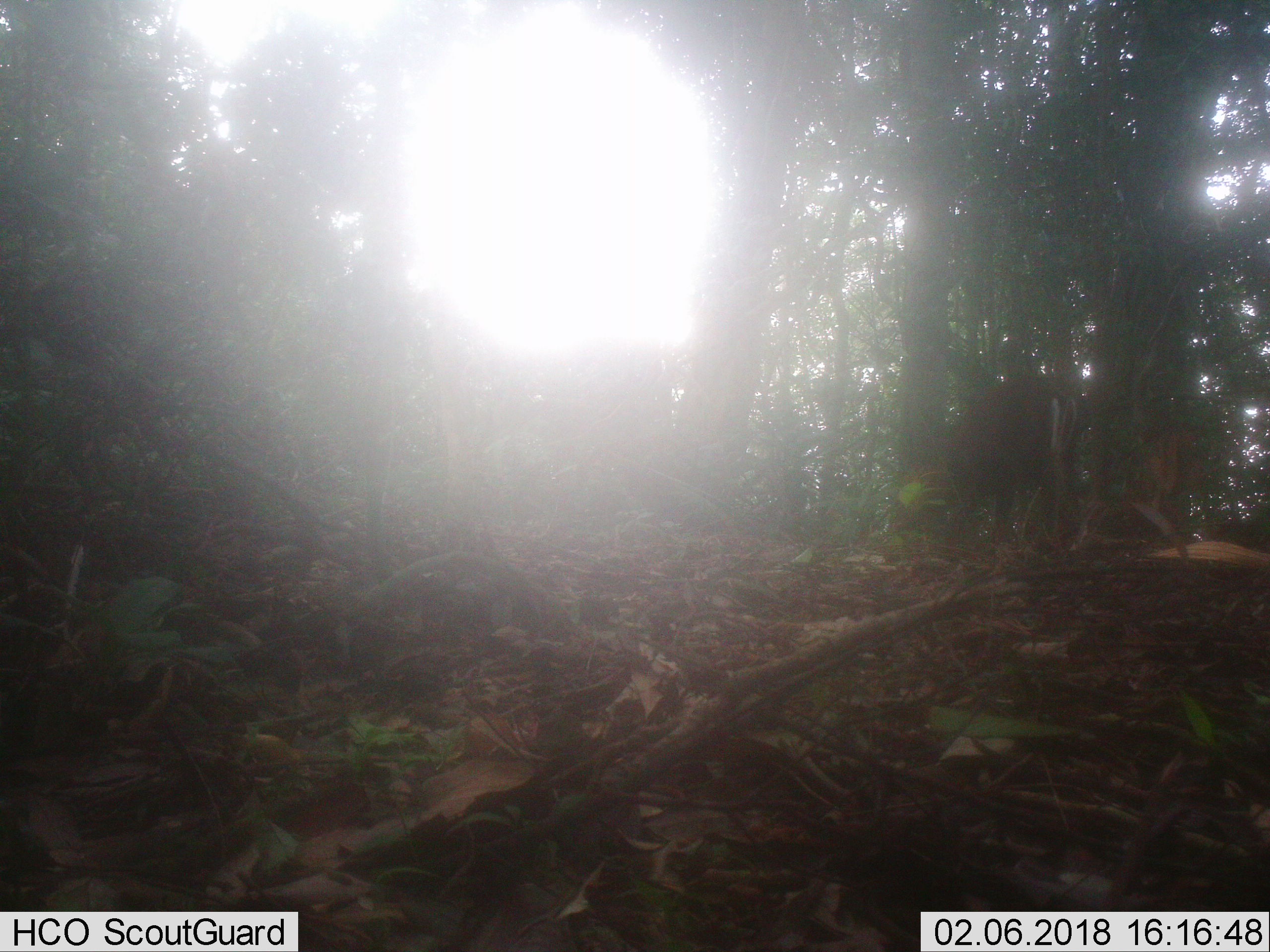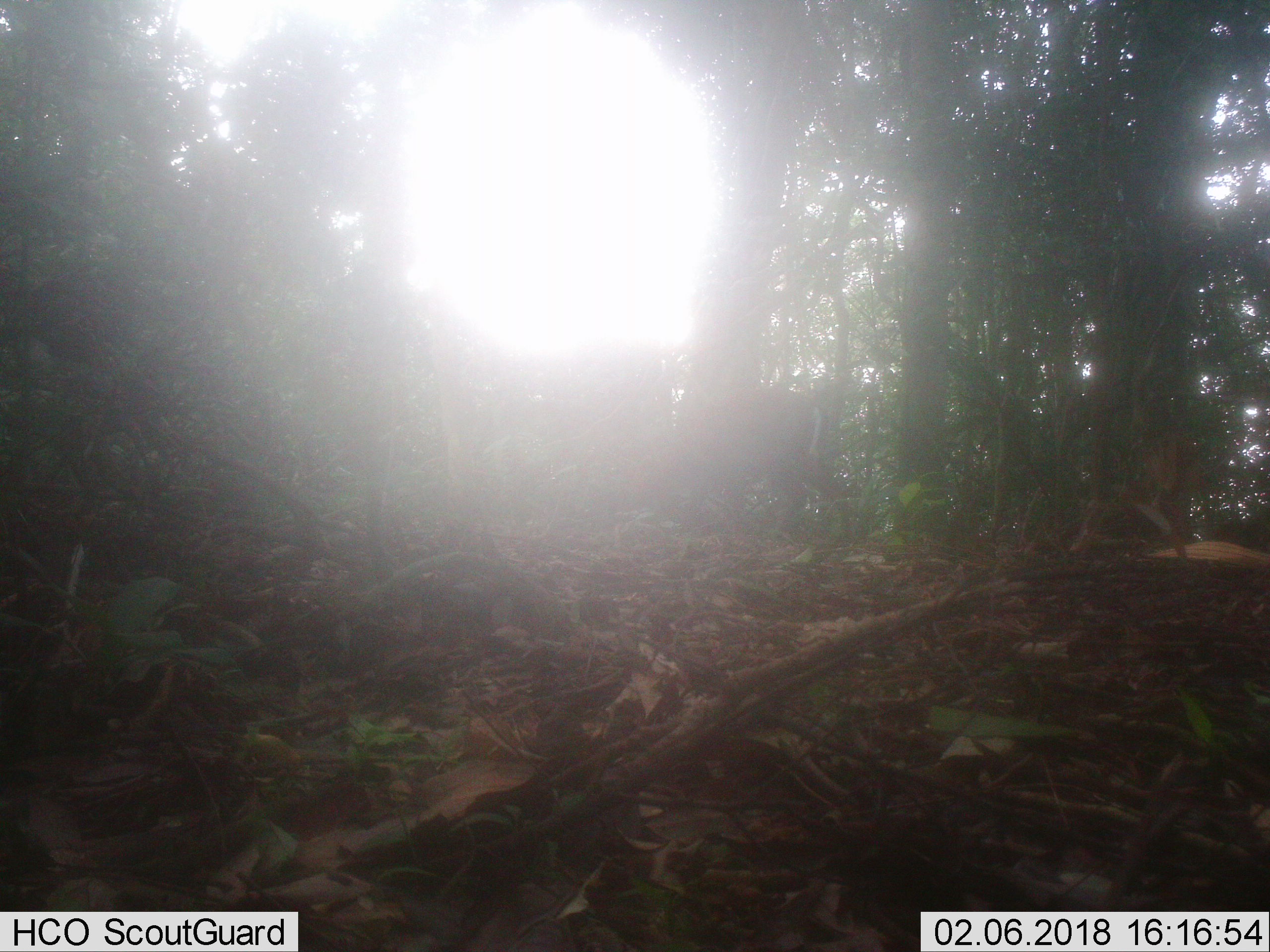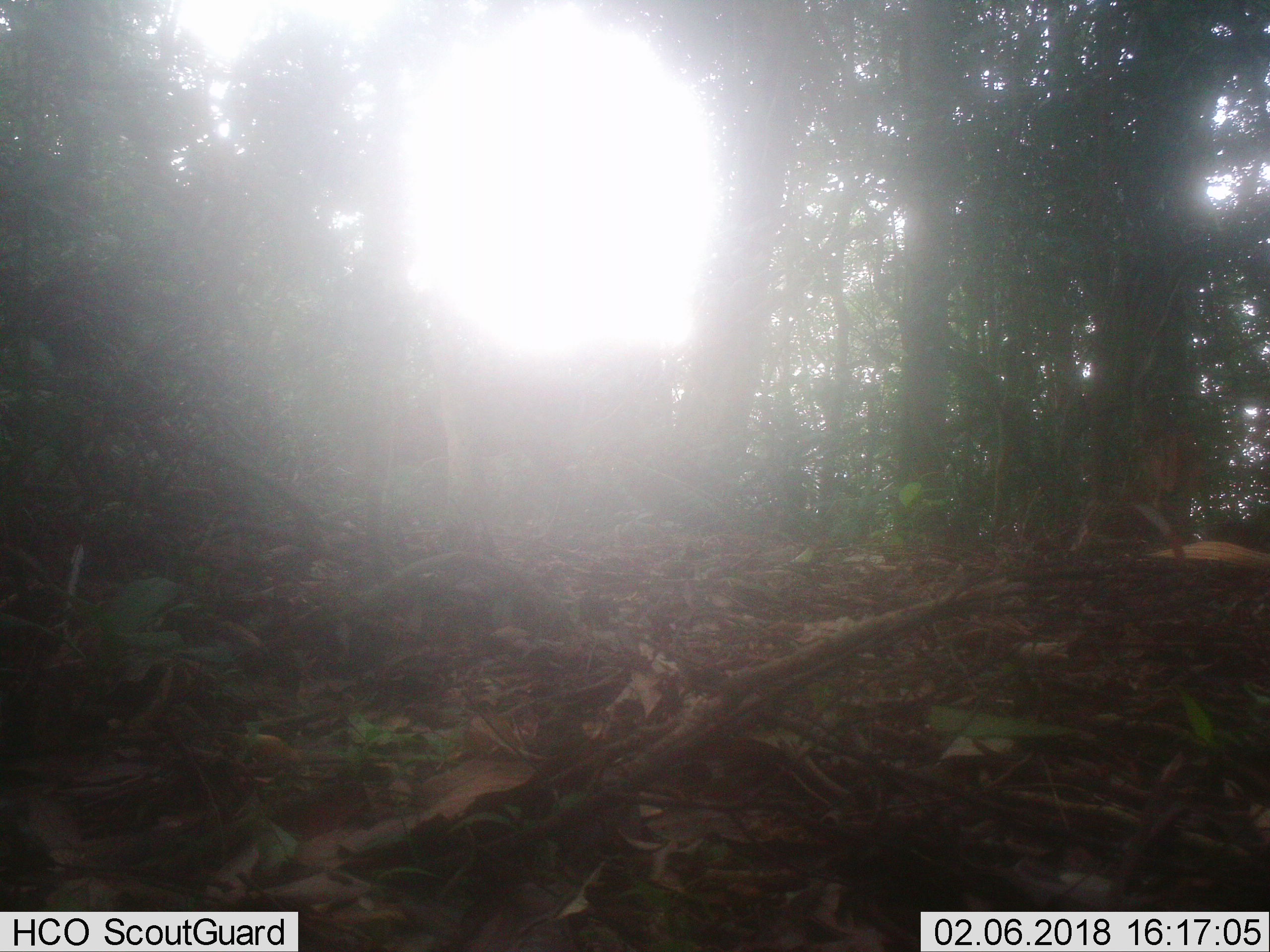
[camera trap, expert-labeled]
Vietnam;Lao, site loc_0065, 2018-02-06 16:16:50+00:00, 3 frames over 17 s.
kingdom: Animalia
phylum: Chordata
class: Mammalia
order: Artiodactyla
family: Cervidae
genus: Muntiacus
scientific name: Muntiacus rooseveltorum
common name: roosevelt's muntjac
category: roosevelts muntjac group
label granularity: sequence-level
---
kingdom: Animalia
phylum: Chordata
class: Mammalia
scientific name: Mammalia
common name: mammal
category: unidentified small mammal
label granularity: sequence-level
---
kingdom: Animalia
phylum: Chordata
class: Mammalia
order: Artiodactyla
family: Cervidae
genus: Rusa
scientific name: Rusa unicolor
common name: sambar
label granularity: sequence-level